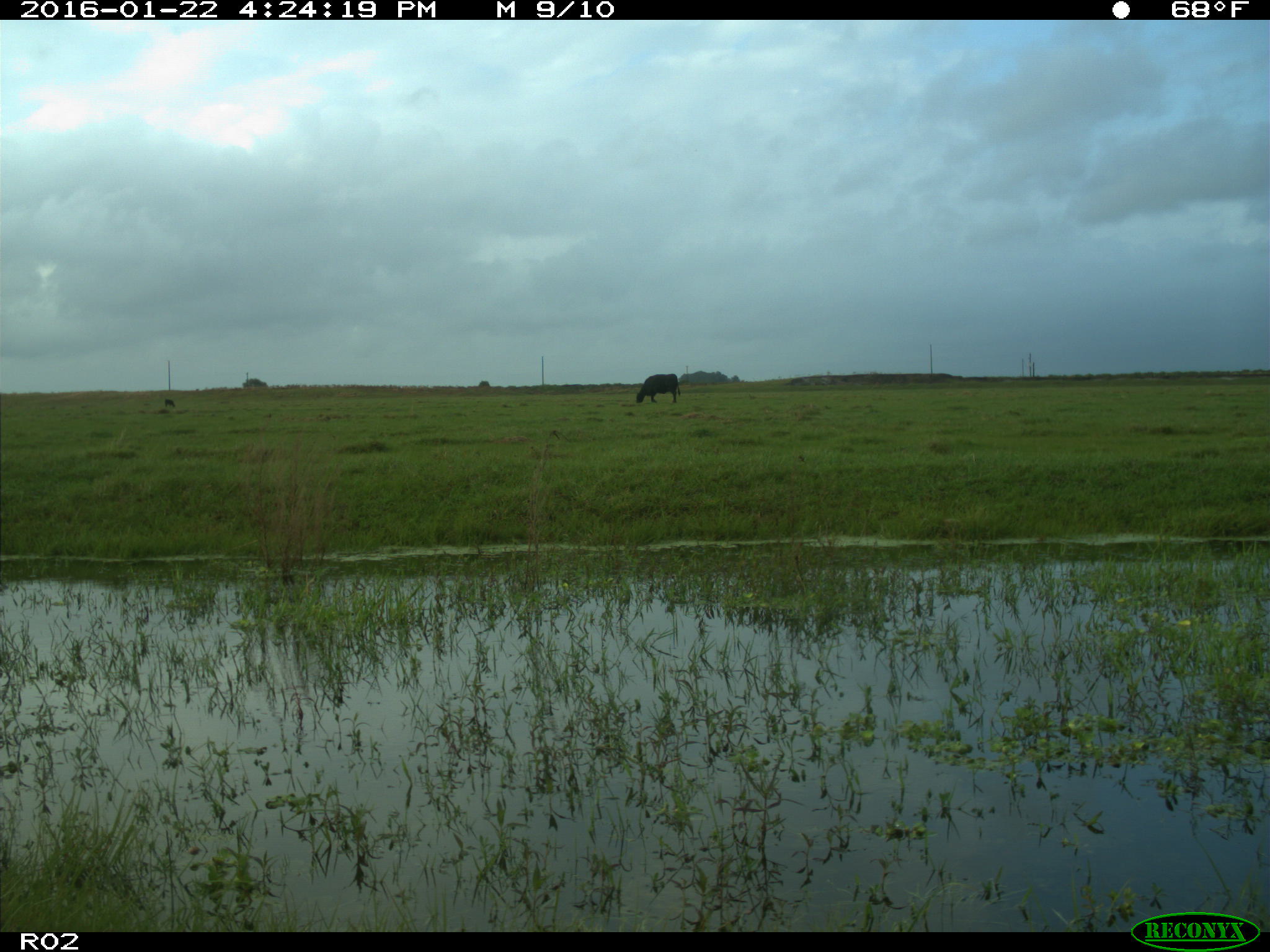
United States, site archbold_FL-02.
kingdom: Animalia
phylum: Chordata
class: Mammalia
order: Artiodactyla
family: Bovidae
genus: Bos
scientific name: Bos taurus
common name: domestic cow